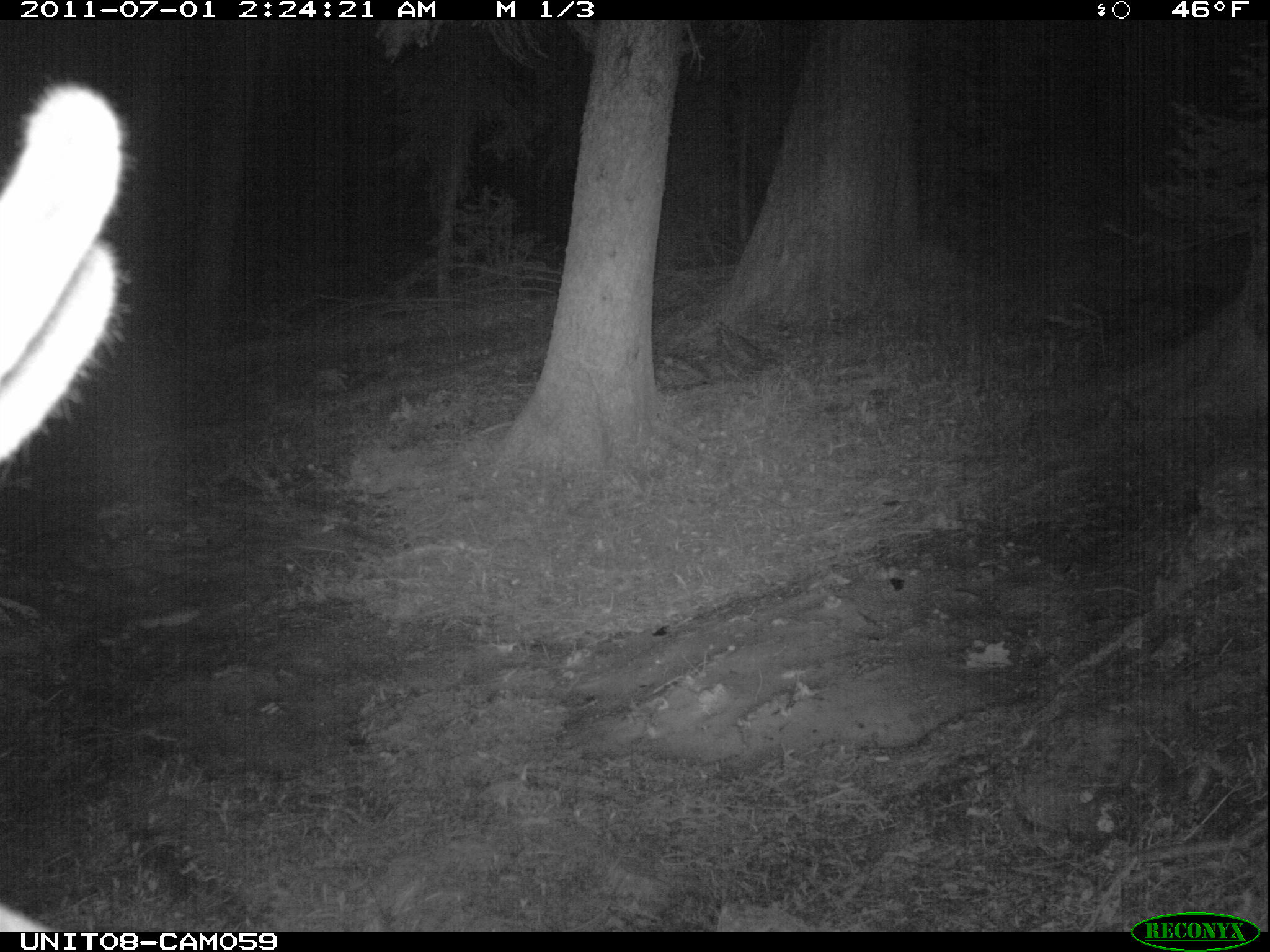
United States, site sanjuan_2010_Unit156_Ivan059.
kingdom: Animalia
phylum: Chordata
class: Mammalia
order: Artiodactyla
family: Cervidae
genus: Cervus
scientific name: Cervus elaphus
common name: red deer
Cervus elaphus (red deer).